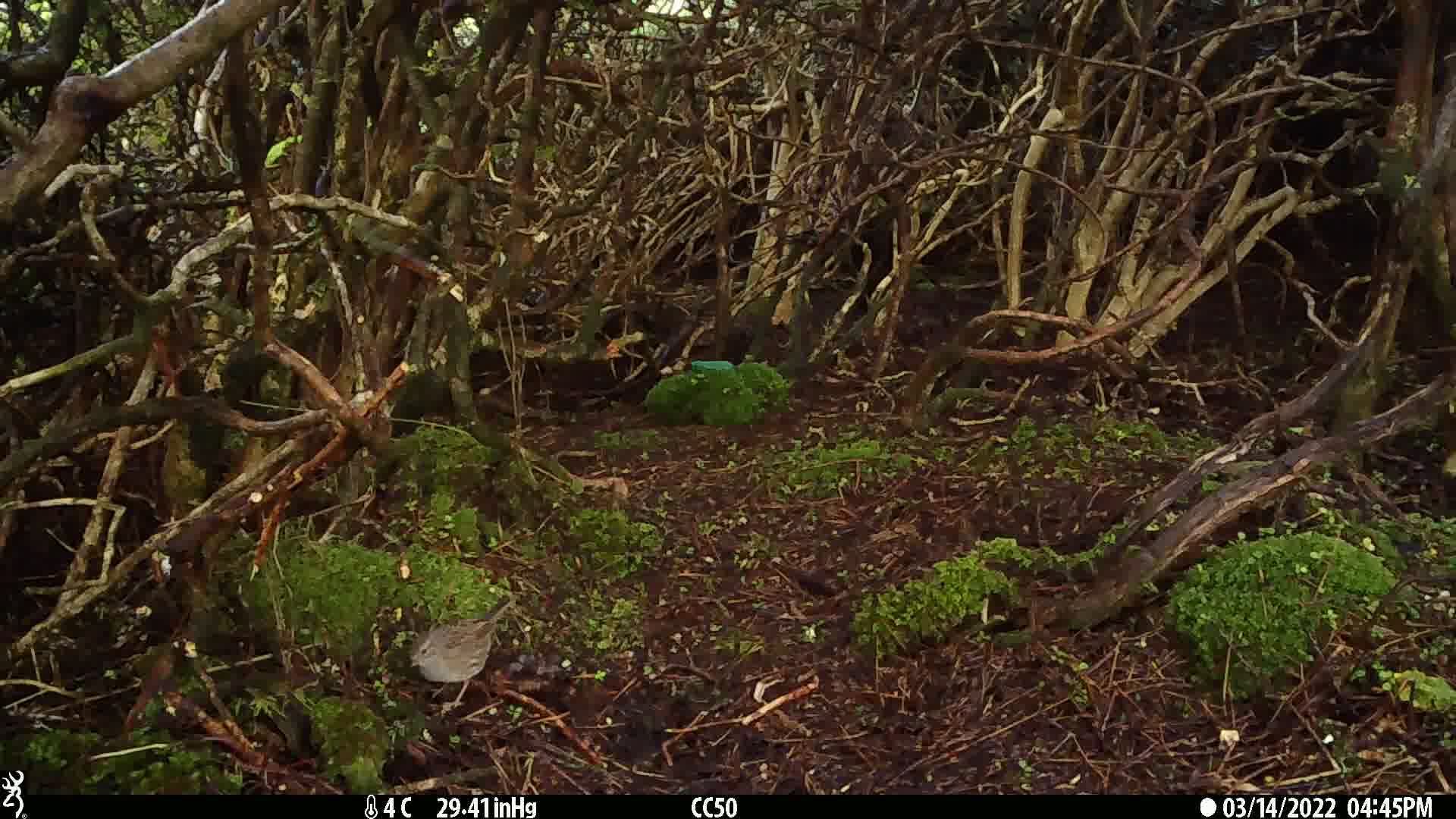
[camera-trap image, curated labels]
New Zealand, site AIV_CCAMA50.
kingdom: Animalia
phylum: Chordata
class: Aves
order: Passeriformes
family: Prunellidae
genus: Prunella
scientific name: Prunella modularis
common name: dunnock